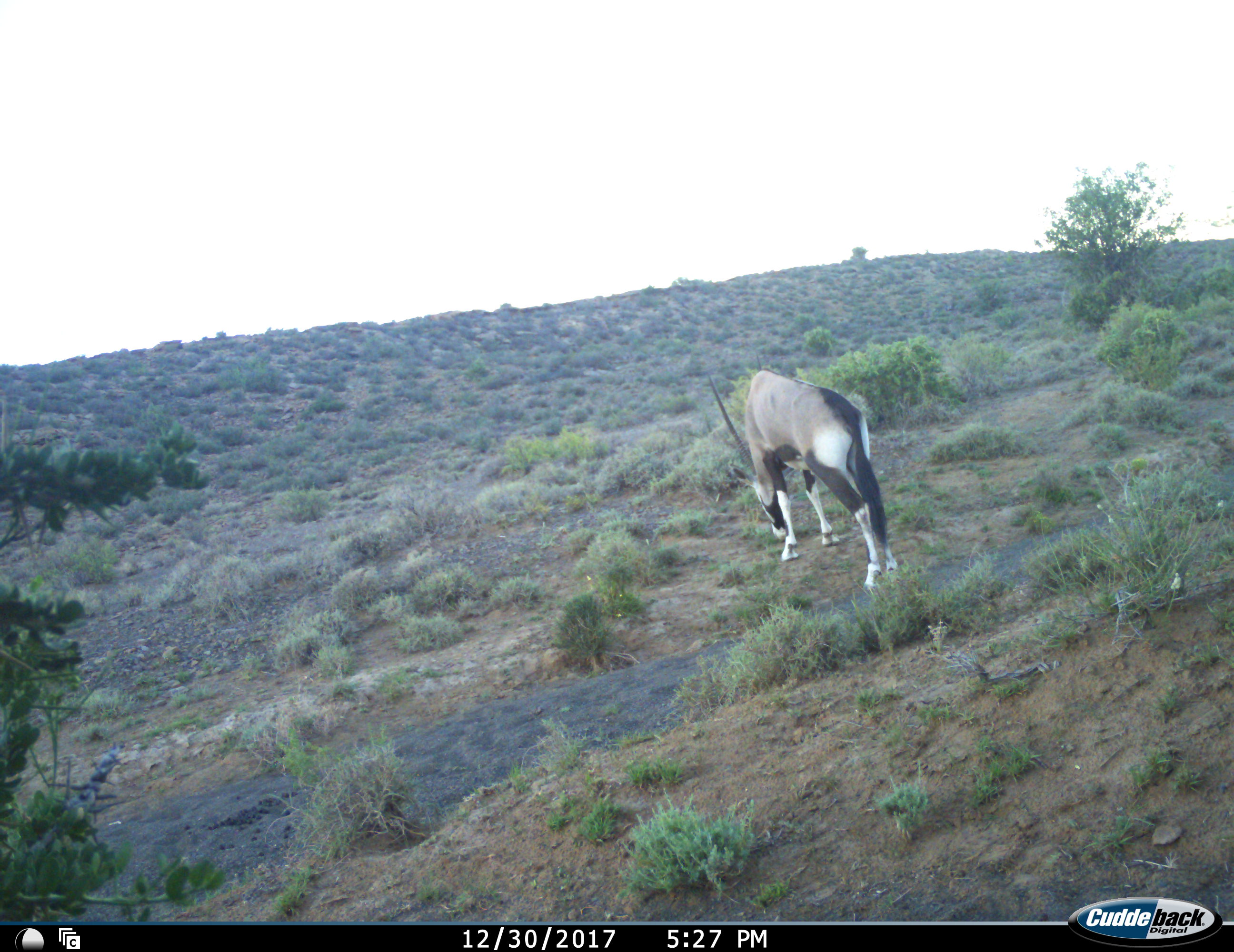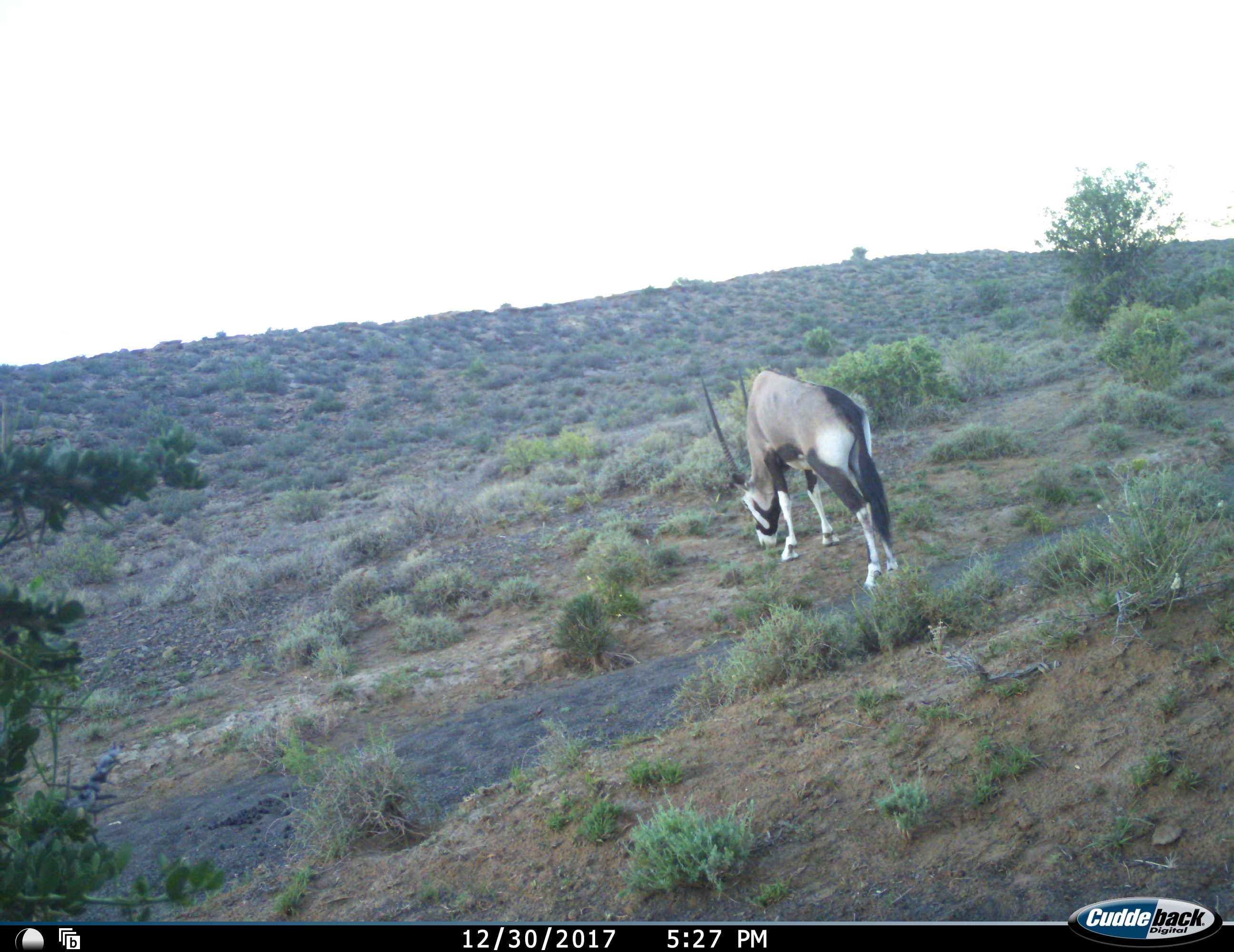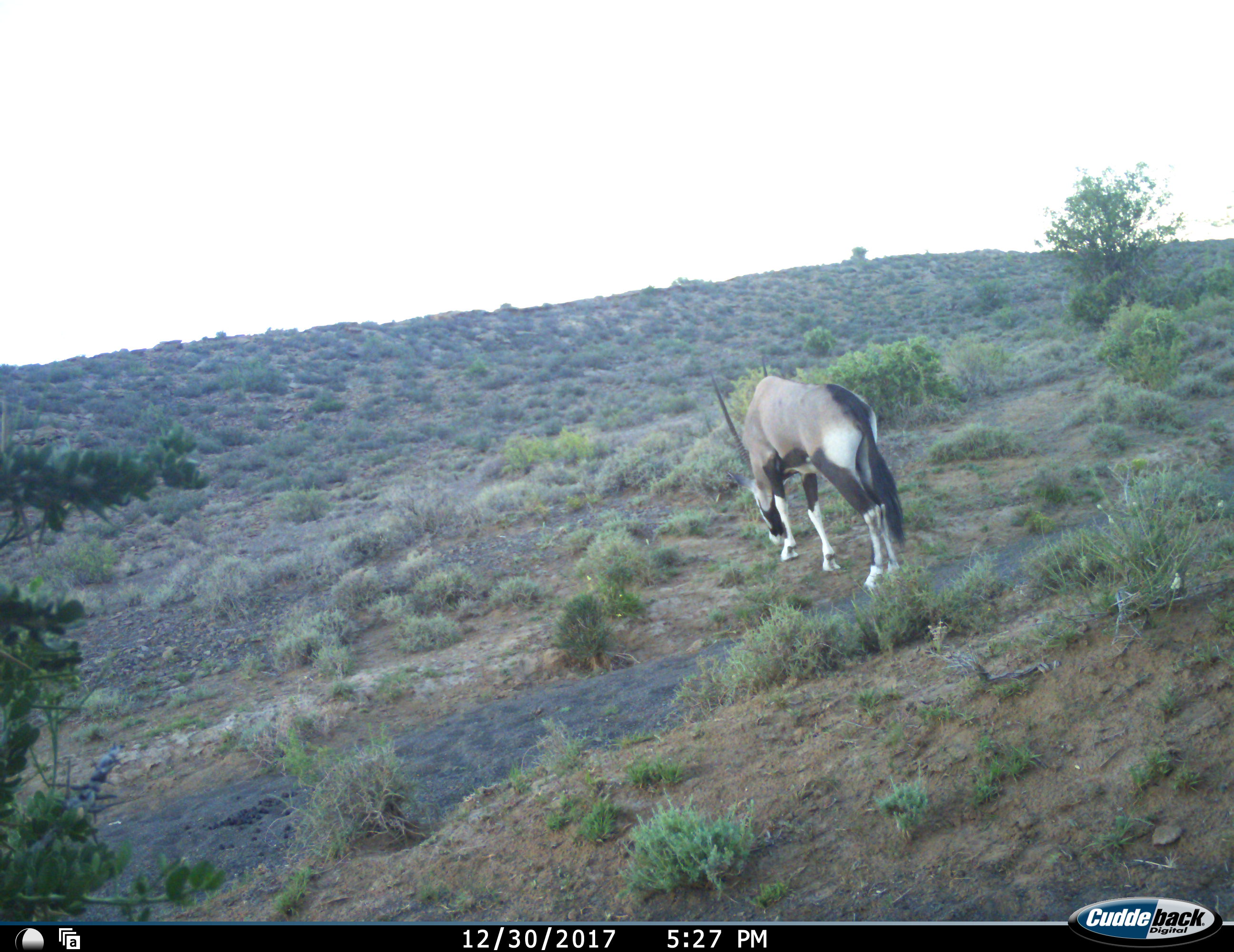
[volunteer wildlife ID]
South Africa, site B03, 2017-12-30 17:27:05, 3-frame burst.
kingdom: Animalia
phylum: Chordata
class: Mammalia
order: Artiodactyla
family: Bovidae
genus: Oryx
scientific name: Oryx gazella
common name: gemsbok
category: gemsbokoryx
Gemsbokoryx (gemsbok) (Oryx gazella), count 1. Behavior (volunteer vote fractions): standing 20%, resting 0%, moving 10%, interacting 0%. Young present (vote fraction): 0%. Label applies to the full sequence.